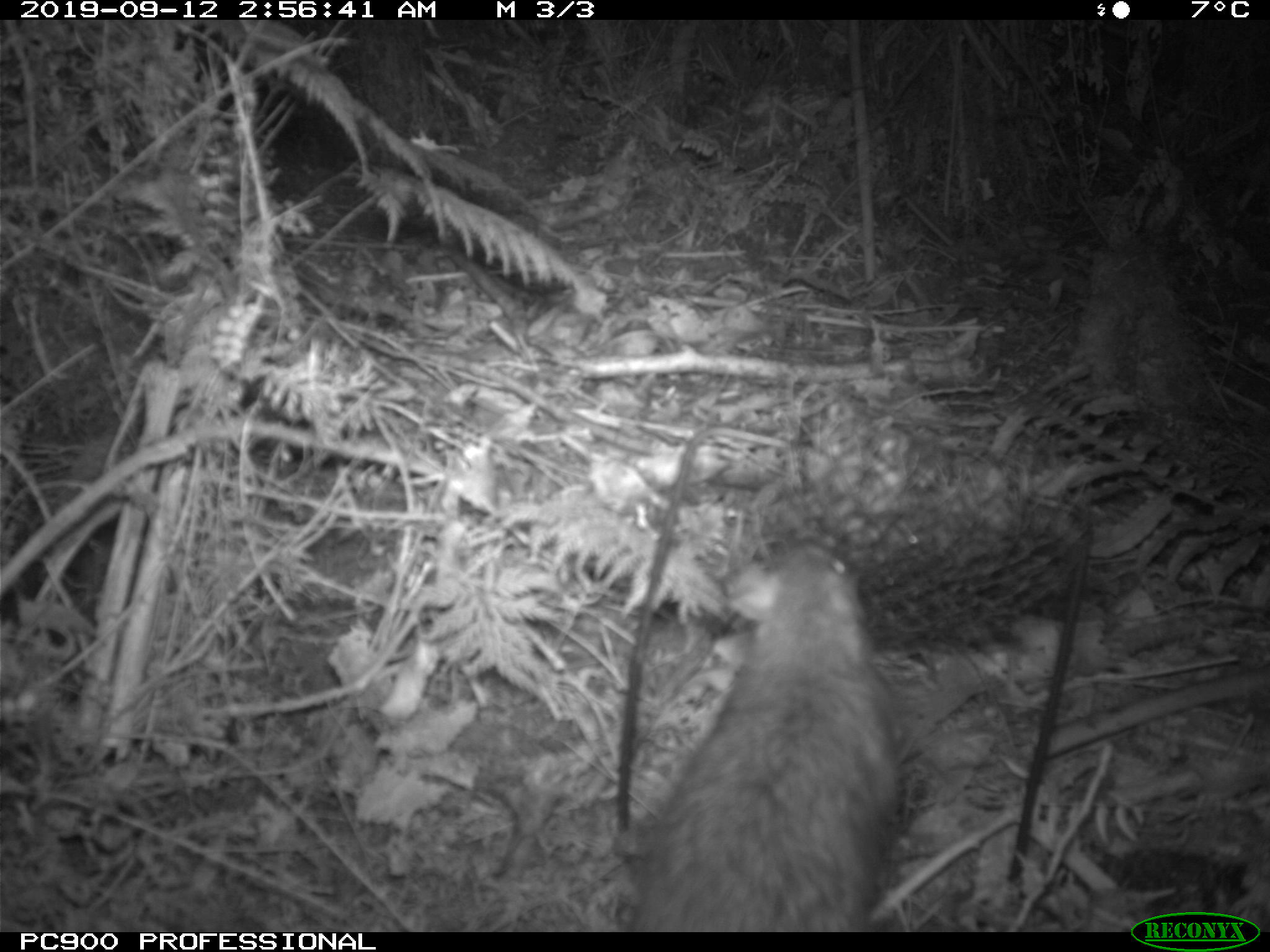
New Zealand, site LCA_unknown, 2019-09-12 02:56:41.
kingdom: Animalia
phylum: Chordata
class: Mammalia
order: Rodentia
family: Muridae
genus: Rattus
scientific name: Rattus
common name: rat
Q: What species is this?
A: Rat (Rattus).